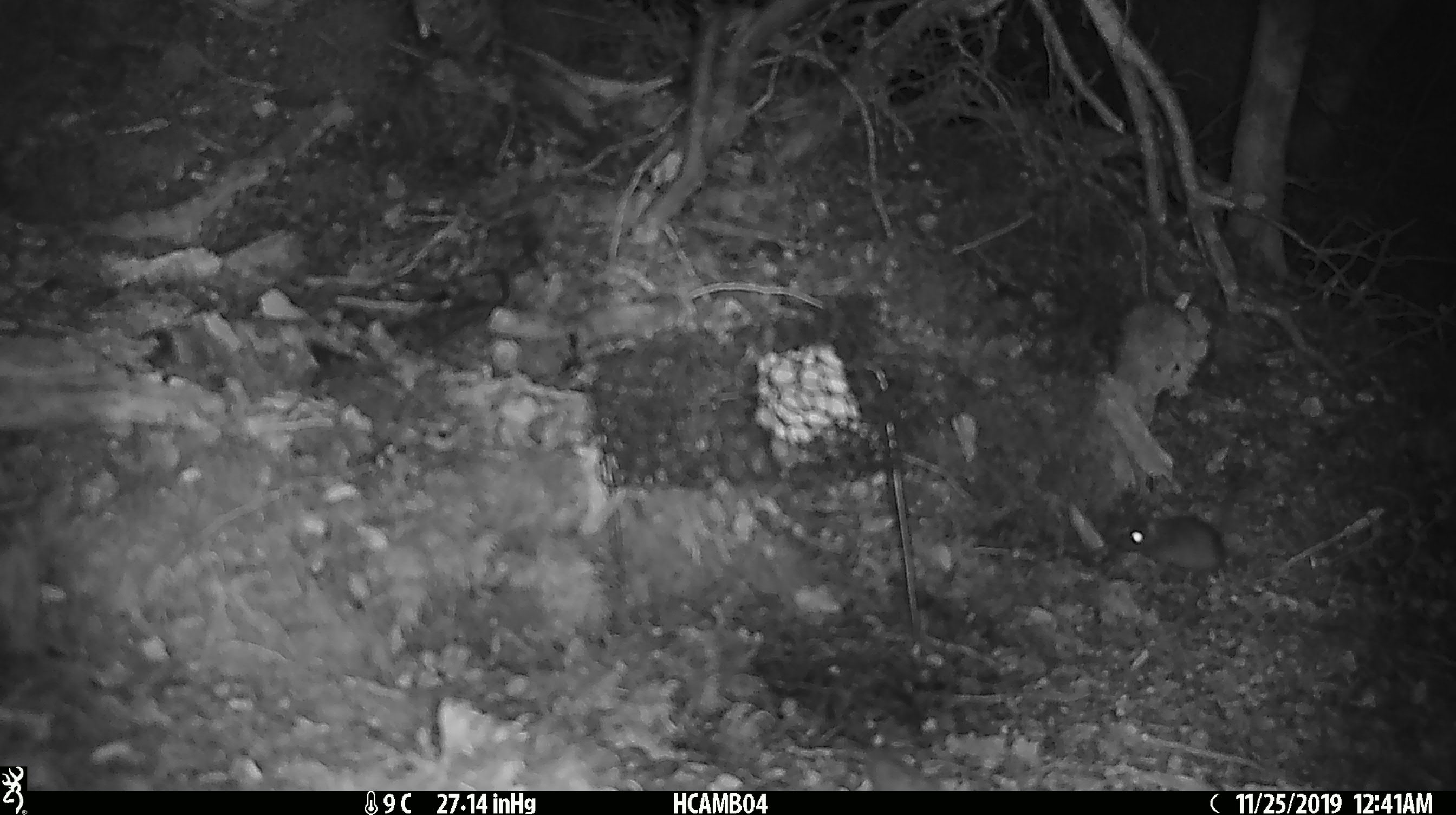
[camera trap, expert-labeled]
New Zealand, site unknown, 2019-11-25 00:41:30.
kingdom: Animalia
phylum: Chordata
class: Mammalia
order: Rodentia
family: Muridae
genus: Mus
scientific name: Mus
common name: mouse